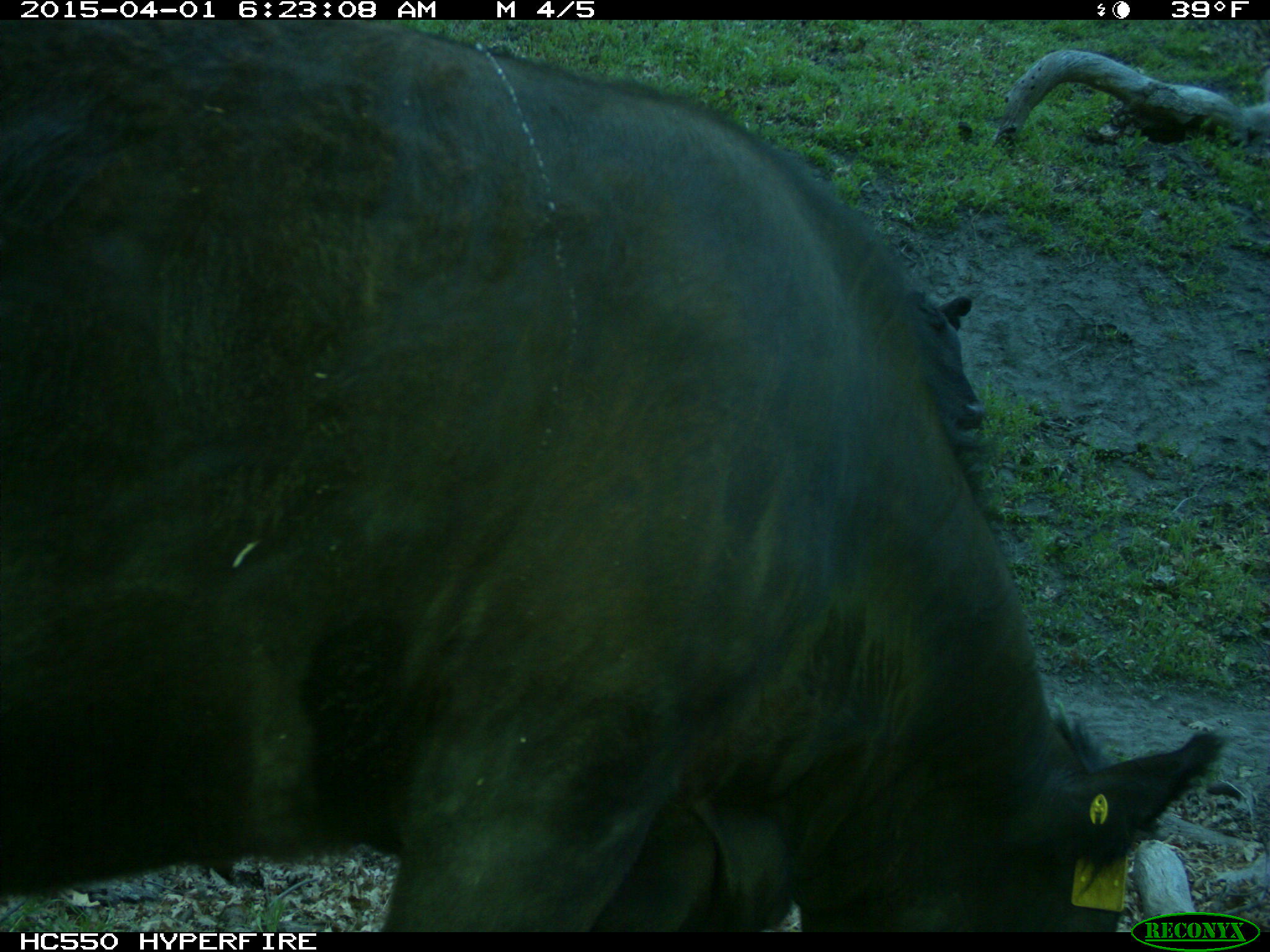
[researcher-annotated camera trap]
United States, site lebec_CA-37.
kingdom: Animalia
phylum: Chordata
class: Mammalia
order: Artiodactyla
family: Bovidae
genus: Bos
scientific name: Bos taurus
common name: domestic cow